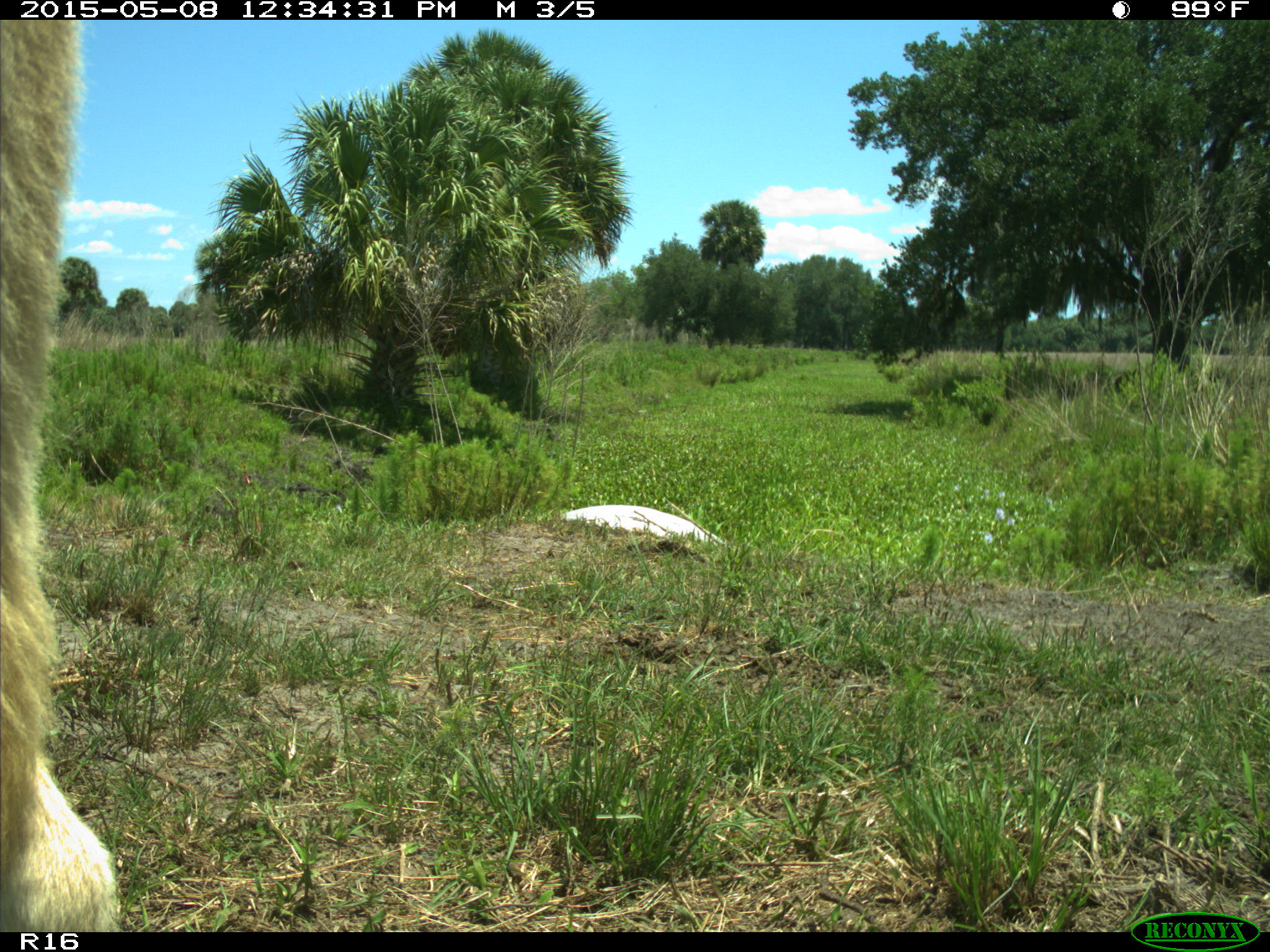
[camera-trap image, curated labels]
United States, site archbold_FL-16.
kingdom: Animalia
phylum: Chordata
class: Mammalia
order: Artiodactyla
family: Bovidae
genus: Bos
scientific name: Bos taurus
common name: domestic cow